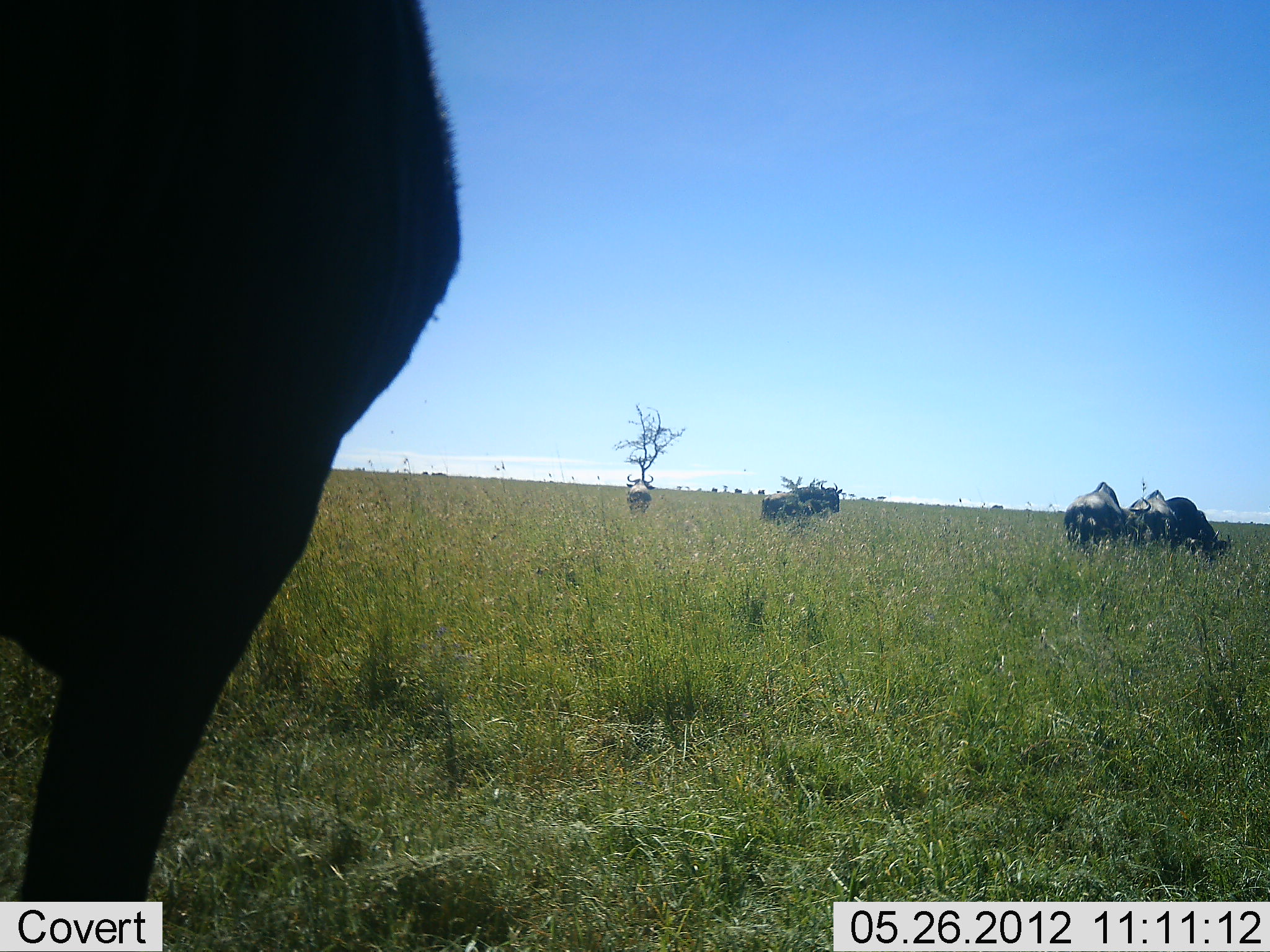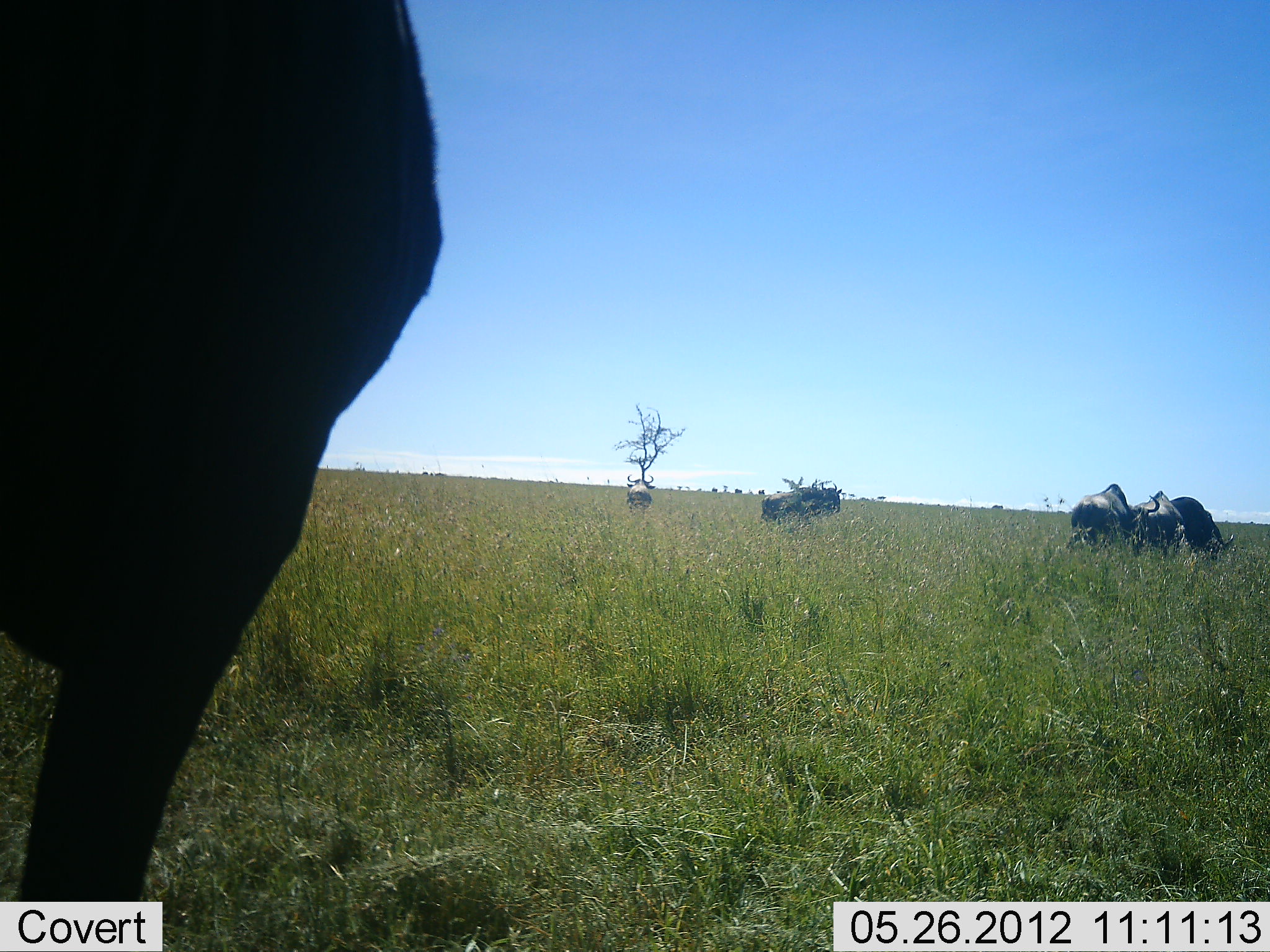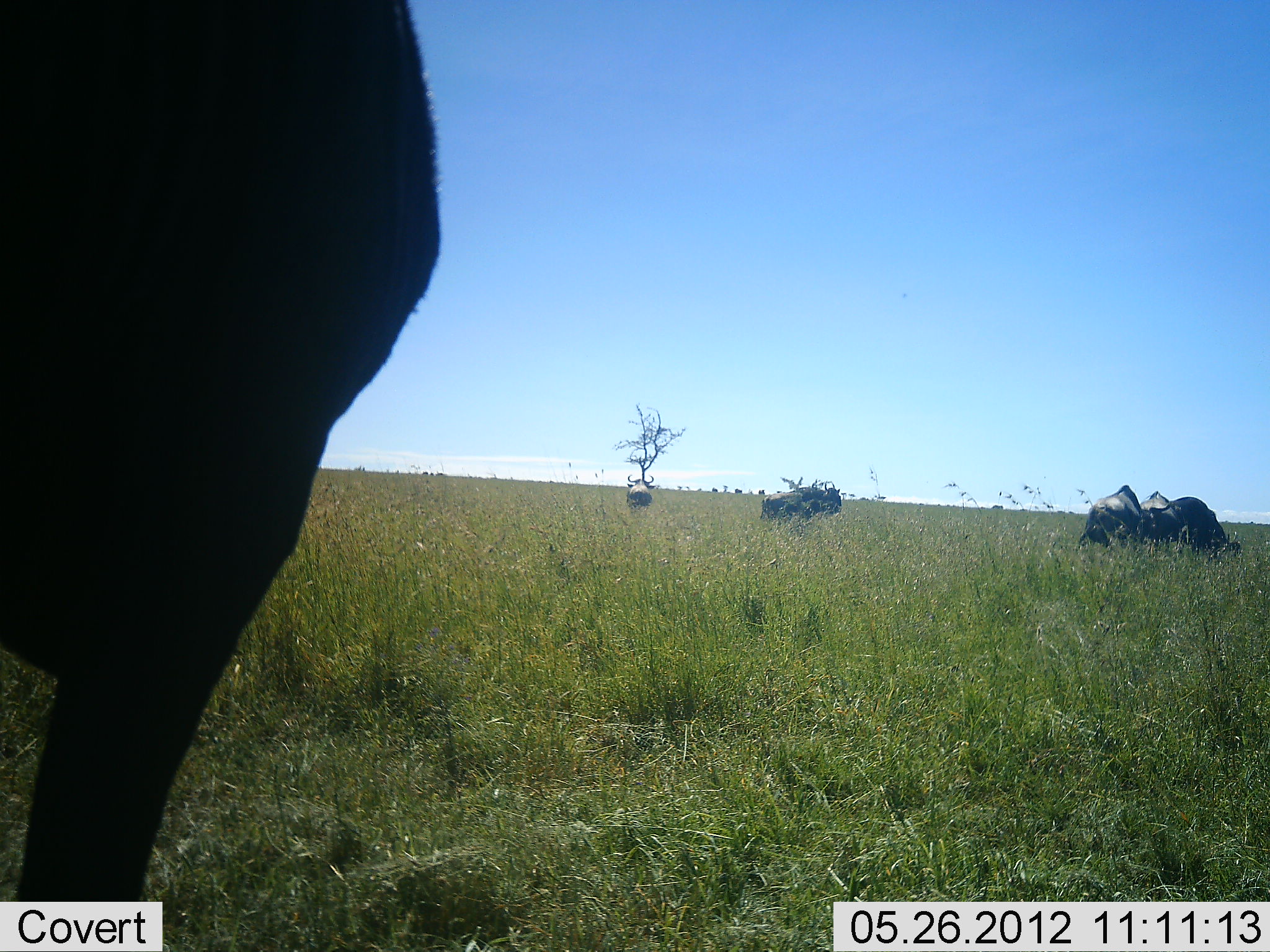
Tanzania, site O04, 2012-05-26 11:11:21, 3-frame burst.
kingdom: Animalia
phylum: Chordata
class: Mammalia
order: Artiodactyla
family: Bovidae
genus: Connochaetes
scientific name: Connochaetes taurinus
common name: blue wildebeest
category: wildebeest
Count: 6.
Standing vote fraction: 80%.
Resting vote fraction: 0%.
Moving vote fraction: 10%.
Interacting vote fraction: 10%.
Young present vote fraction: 0%.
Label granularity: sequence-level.